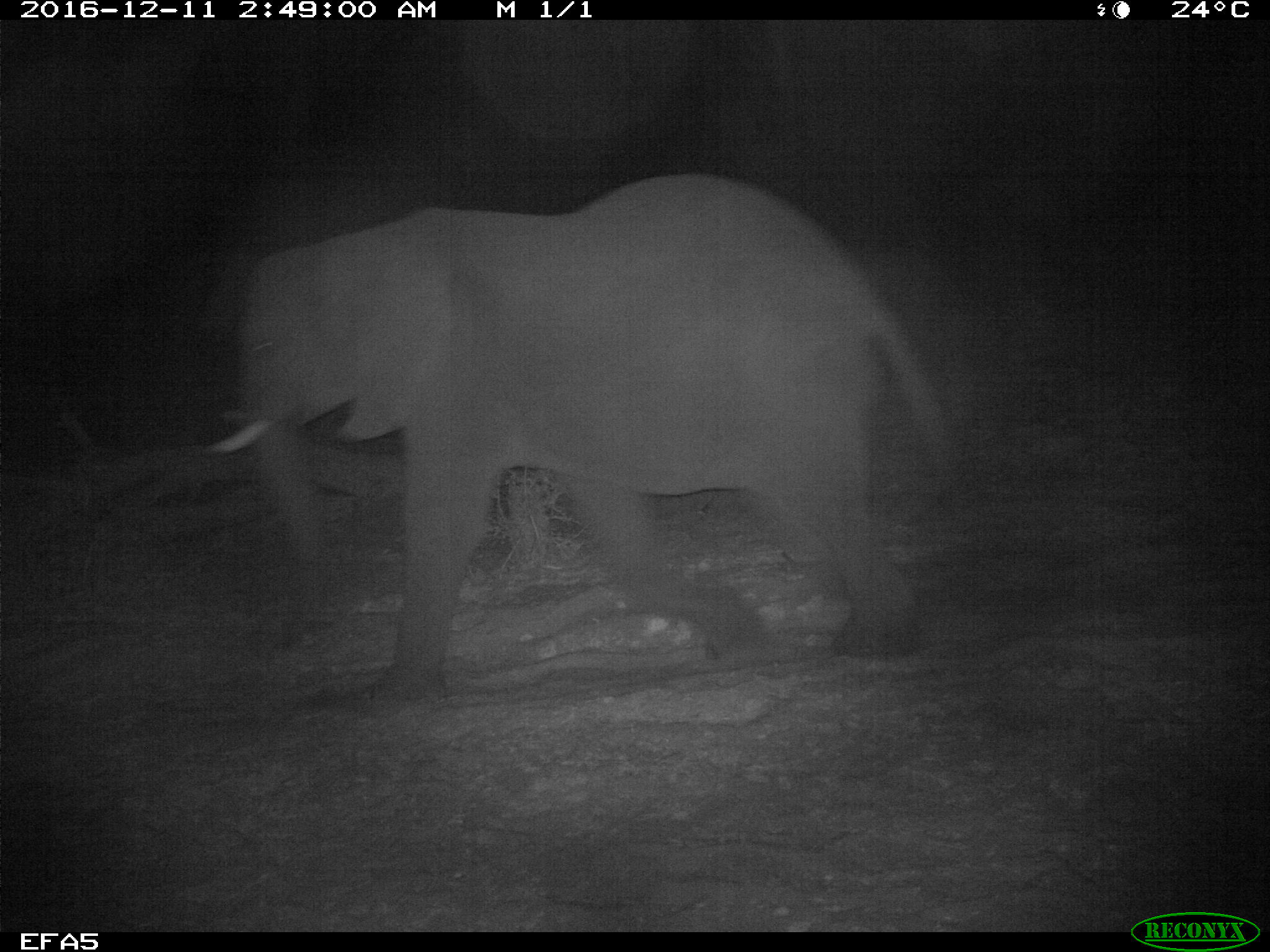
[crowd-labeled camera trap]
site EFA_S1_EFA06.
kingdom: Animalia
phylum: Chordata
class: Mammalia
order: Proboscidea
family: Elephantidae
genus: Loxodonta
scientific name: Loxodonta africana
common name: african bush elephant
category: elephant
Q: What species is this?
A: Elephant (african bush elephant) (Loxodonta africana).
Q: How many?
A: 1.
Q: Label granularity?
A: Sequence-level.